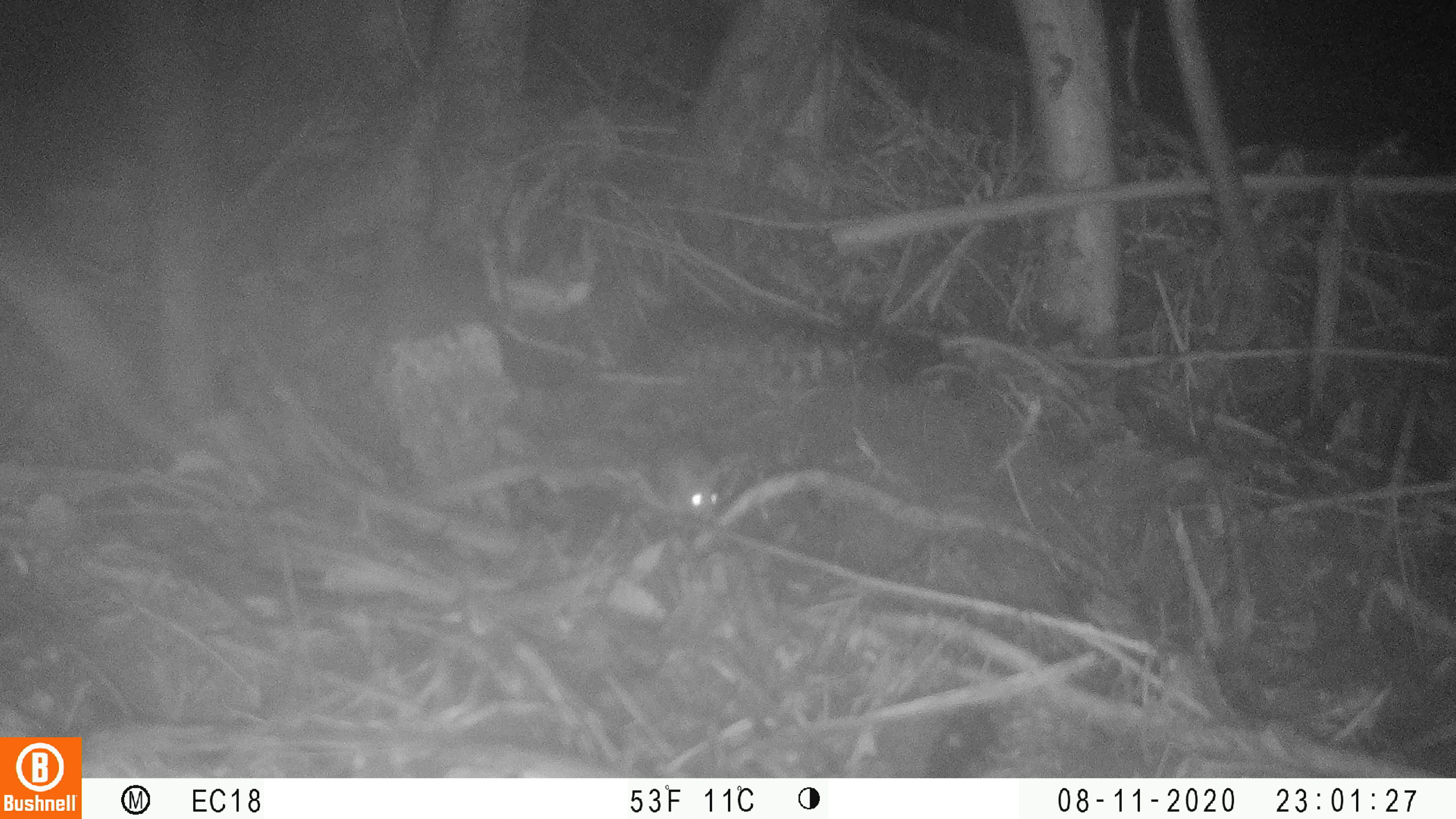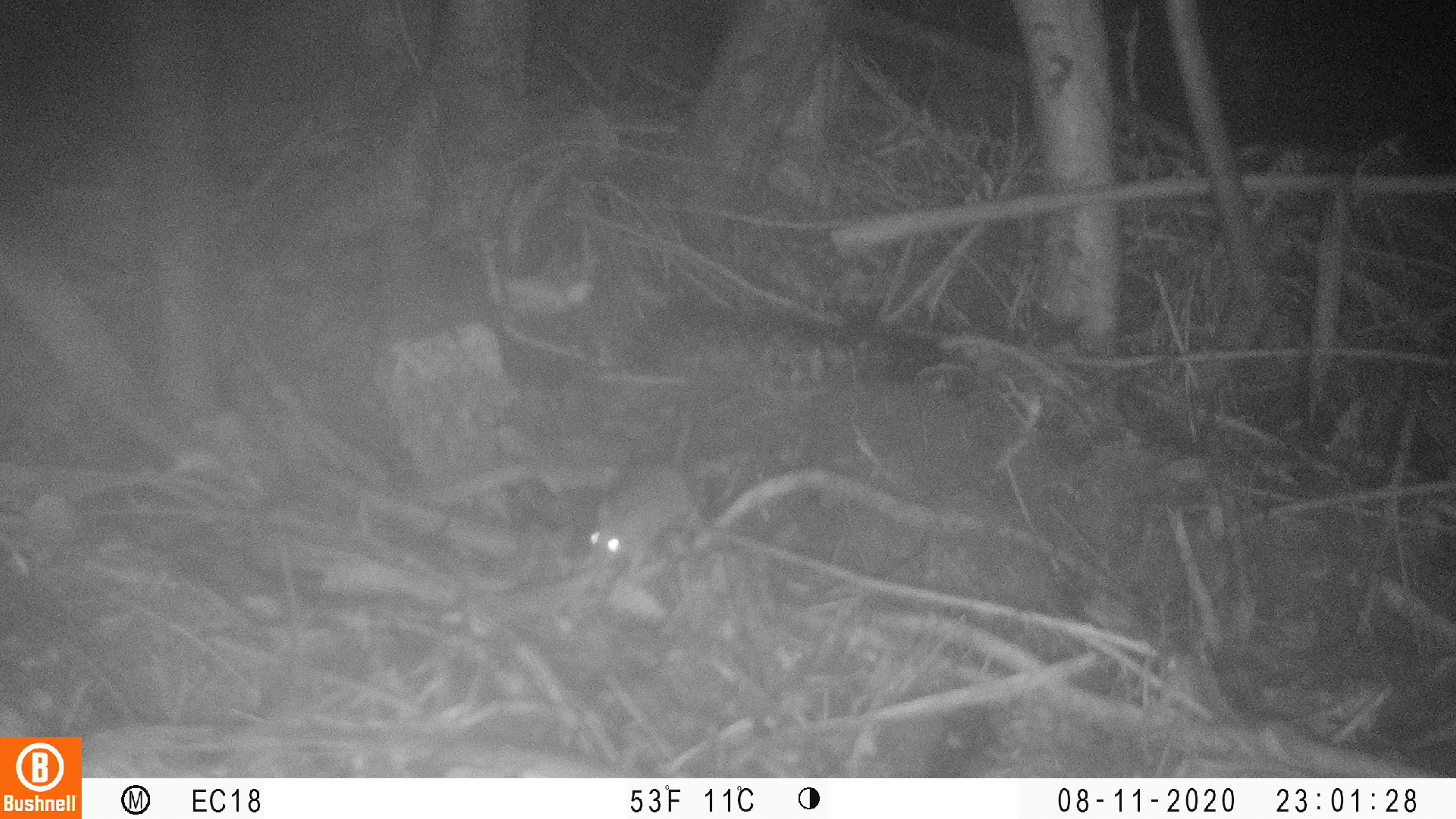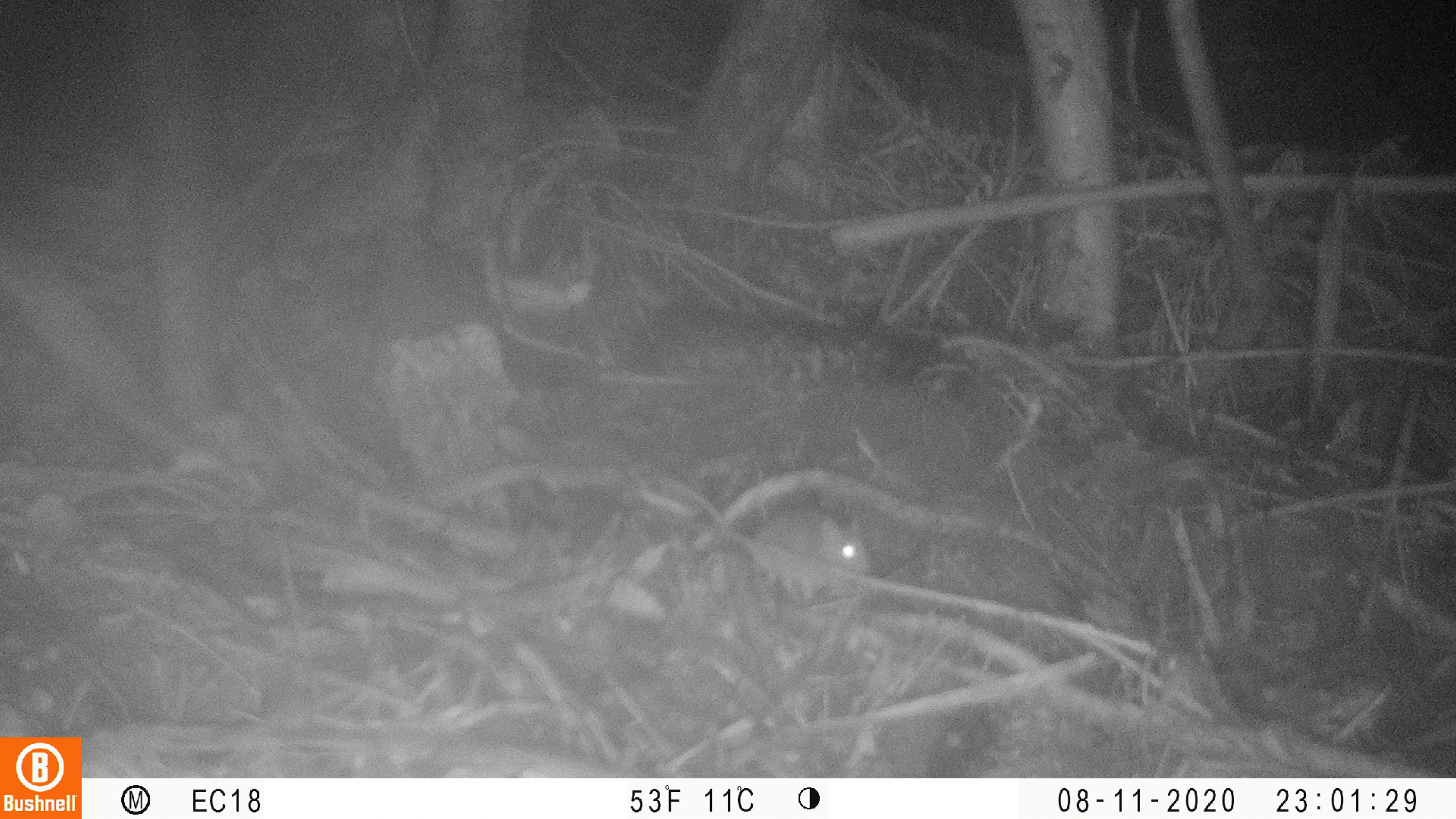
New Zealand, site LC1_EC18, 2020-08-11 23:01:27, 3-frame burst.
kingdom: Animalia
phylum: Chordata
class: Mammalia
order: Rodentia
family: Muridae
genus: Mus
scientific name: Mus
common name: mouse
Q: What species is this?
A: Mouse (Mus).